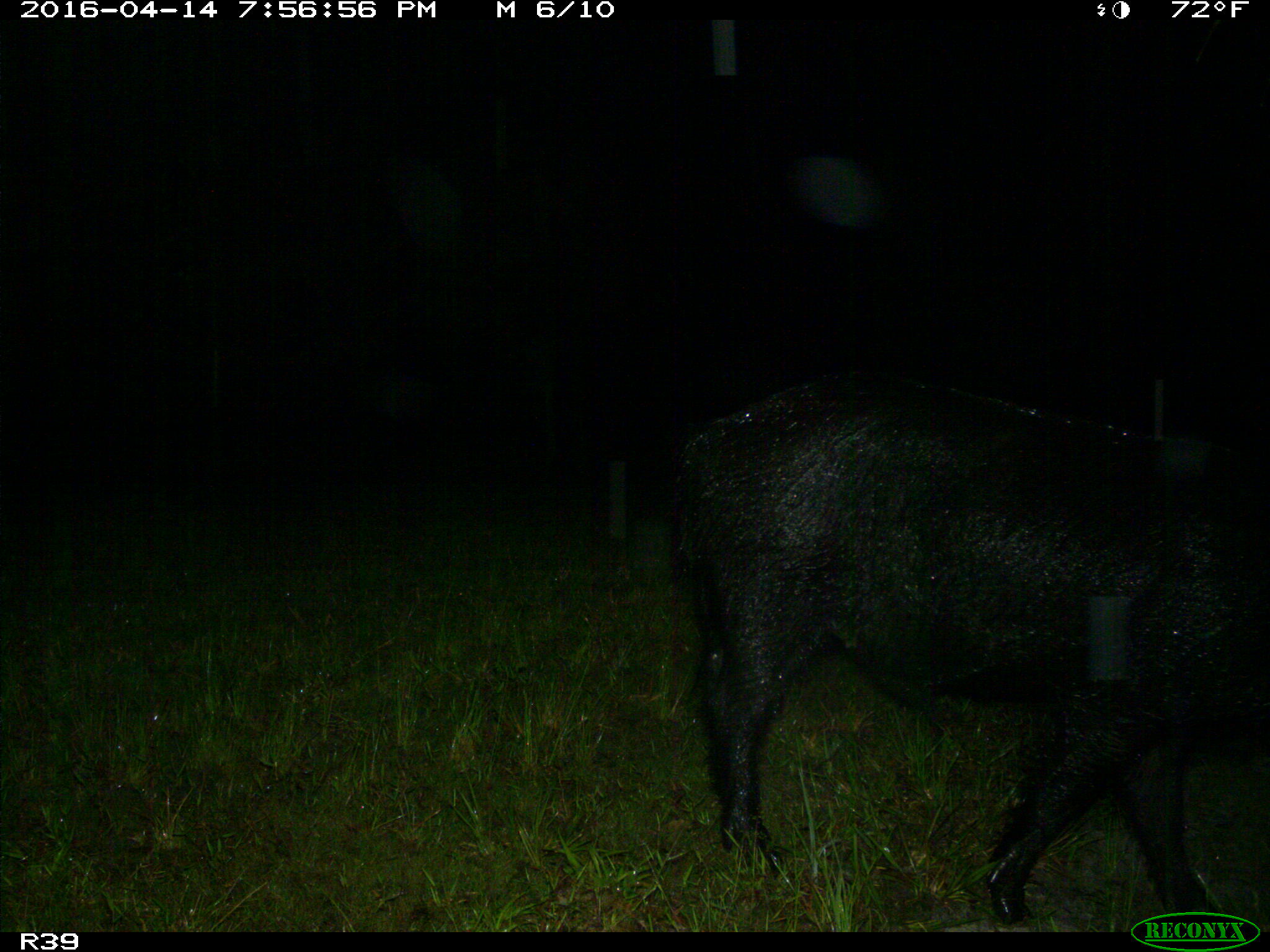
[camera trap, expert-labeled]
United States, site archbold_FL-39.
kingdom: Animalia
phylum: Chordata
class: Mammalia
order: Artiodactyla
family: Suidae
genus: Sus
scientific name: Sus scrofa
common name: wild boar